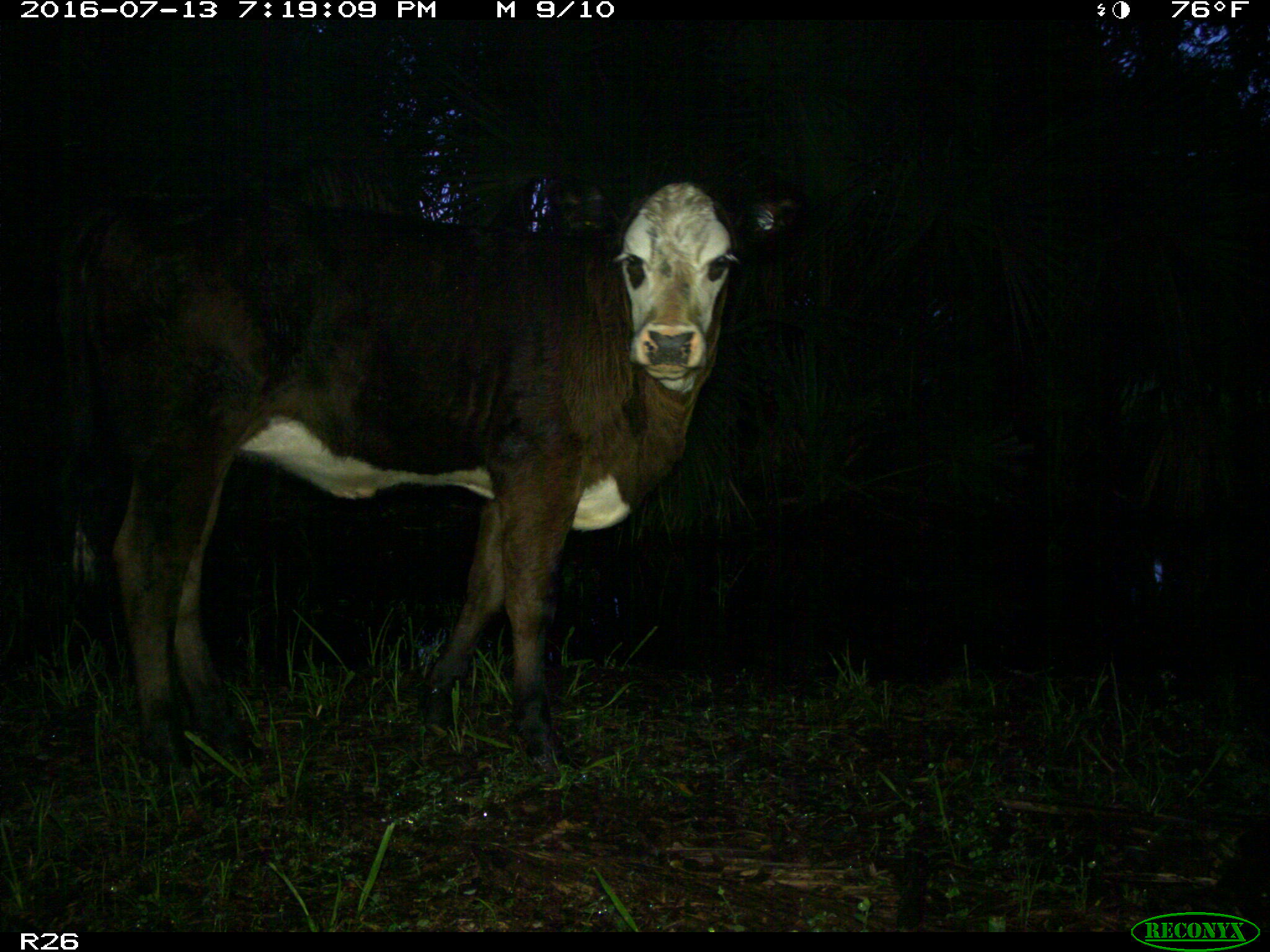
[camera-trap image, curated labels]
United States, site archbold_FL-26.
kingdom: Animalia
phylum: Chordata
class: Mammalia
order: Artiodactyla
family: Bovidae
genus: Bos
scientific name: Bos taurus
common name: domestic cow